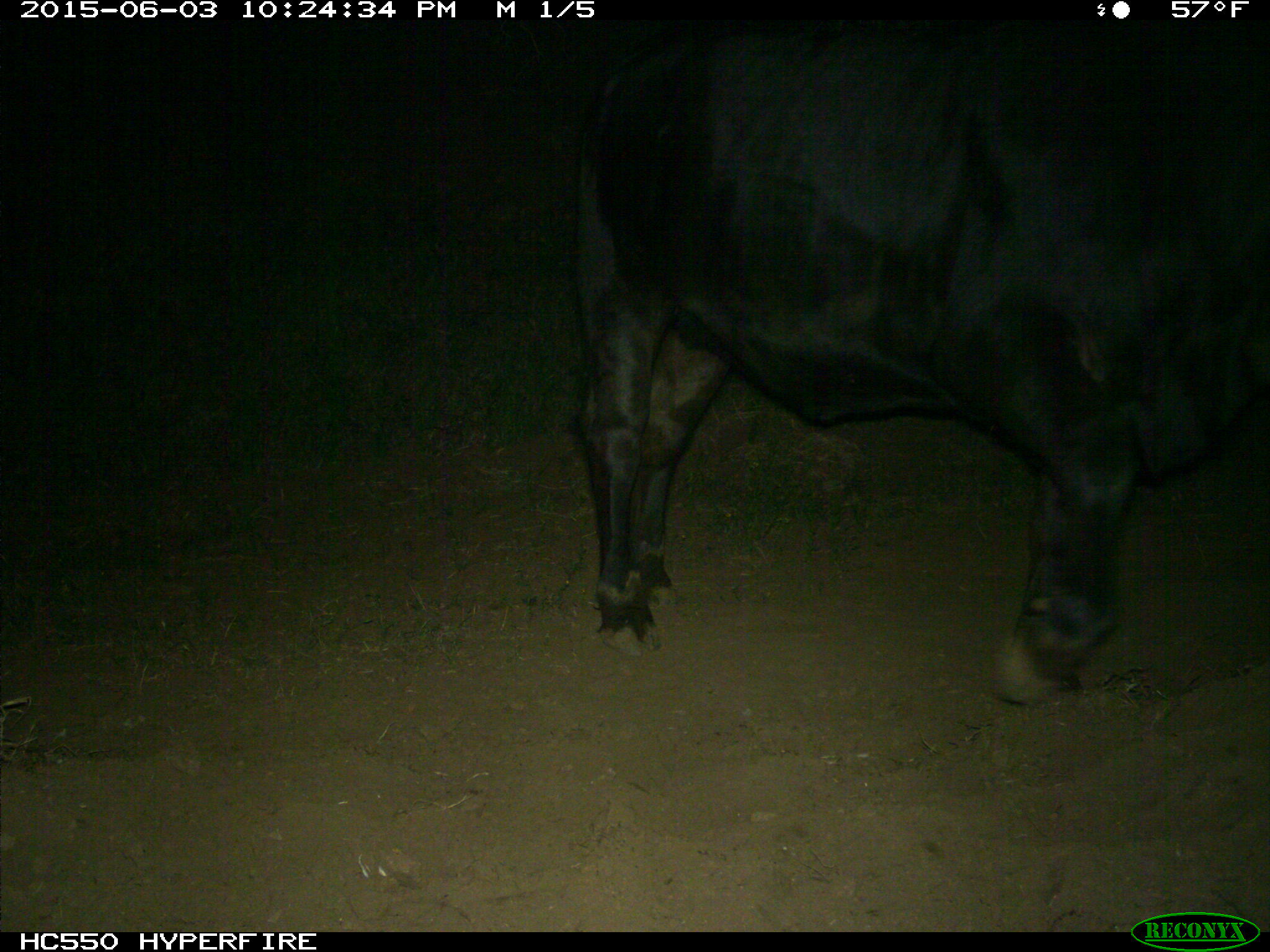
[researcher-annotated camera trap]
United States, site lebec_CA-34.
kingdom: Animalia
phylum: Chordata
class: Mammalia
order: Artiodactyla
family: Bovidae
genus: Bos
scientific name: Bos taurus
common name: domestic cow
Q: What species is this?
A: Bos taurus (domestic cow).